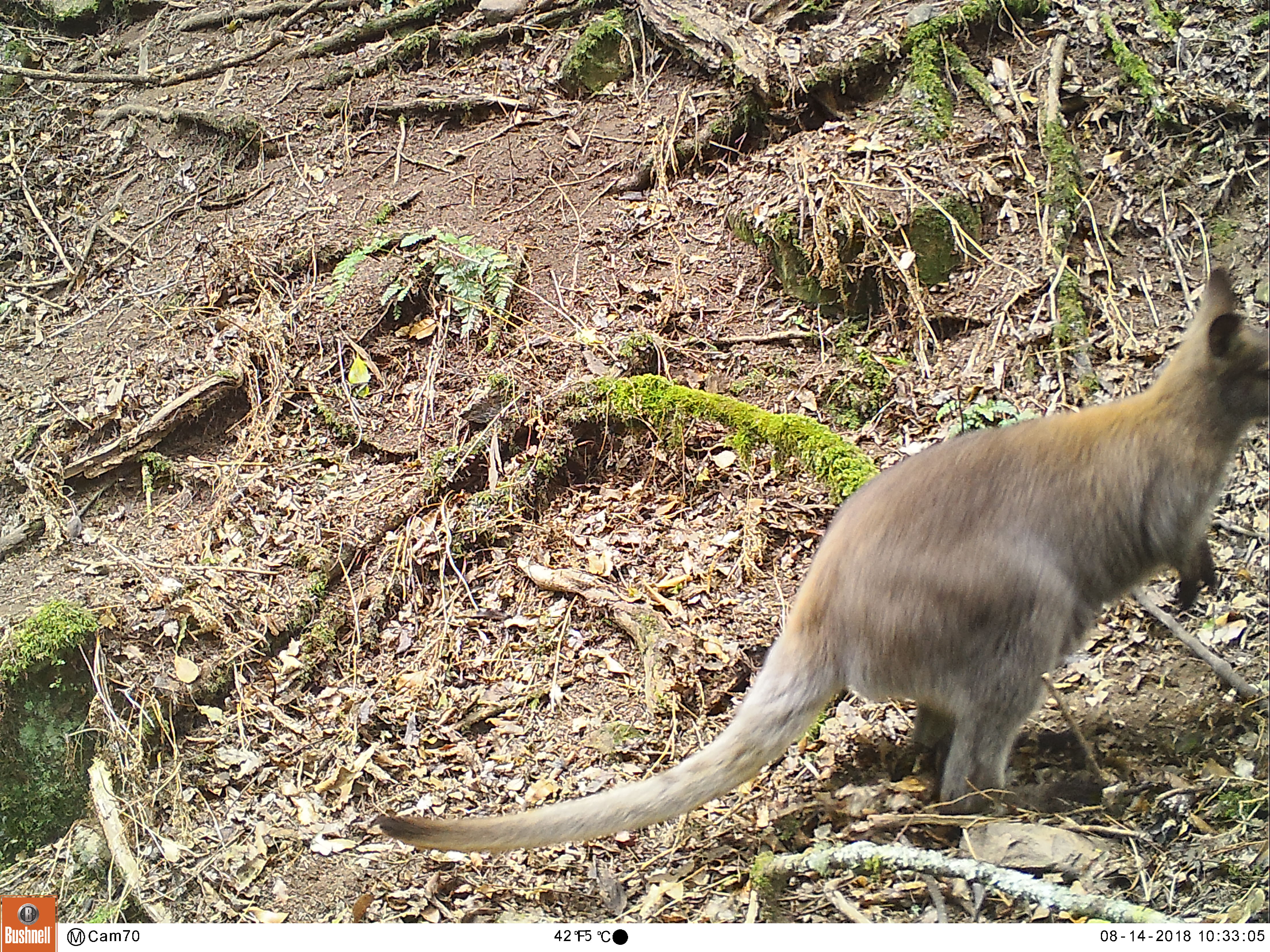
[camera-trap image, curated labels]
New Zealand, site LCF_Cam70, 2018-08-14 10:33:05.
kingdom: Animalia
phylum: Chordata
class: Mammalia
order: Diprotodontia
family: Macropodidae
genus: Notamacropus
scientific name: Notamacropus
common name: wallaby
Wallaby (Notamacropus).